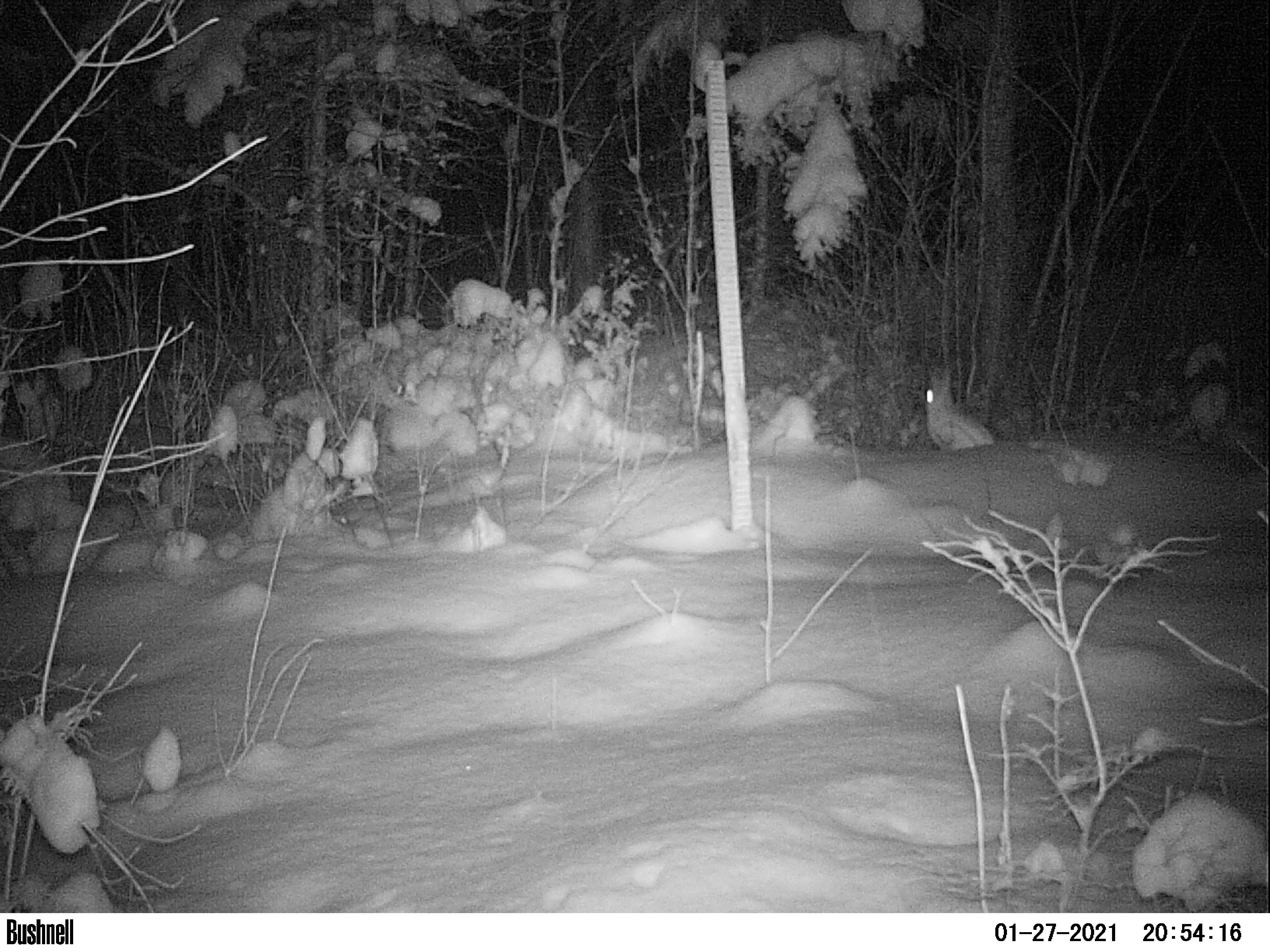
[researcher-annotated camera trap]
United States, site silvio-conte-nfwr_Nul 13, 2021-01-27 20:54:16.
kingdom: Animalia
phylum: Chordata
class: Mammalia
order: Lagomorpha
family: Leporidae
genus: Lepus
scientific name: Lepus americanus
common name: snowshoe hare